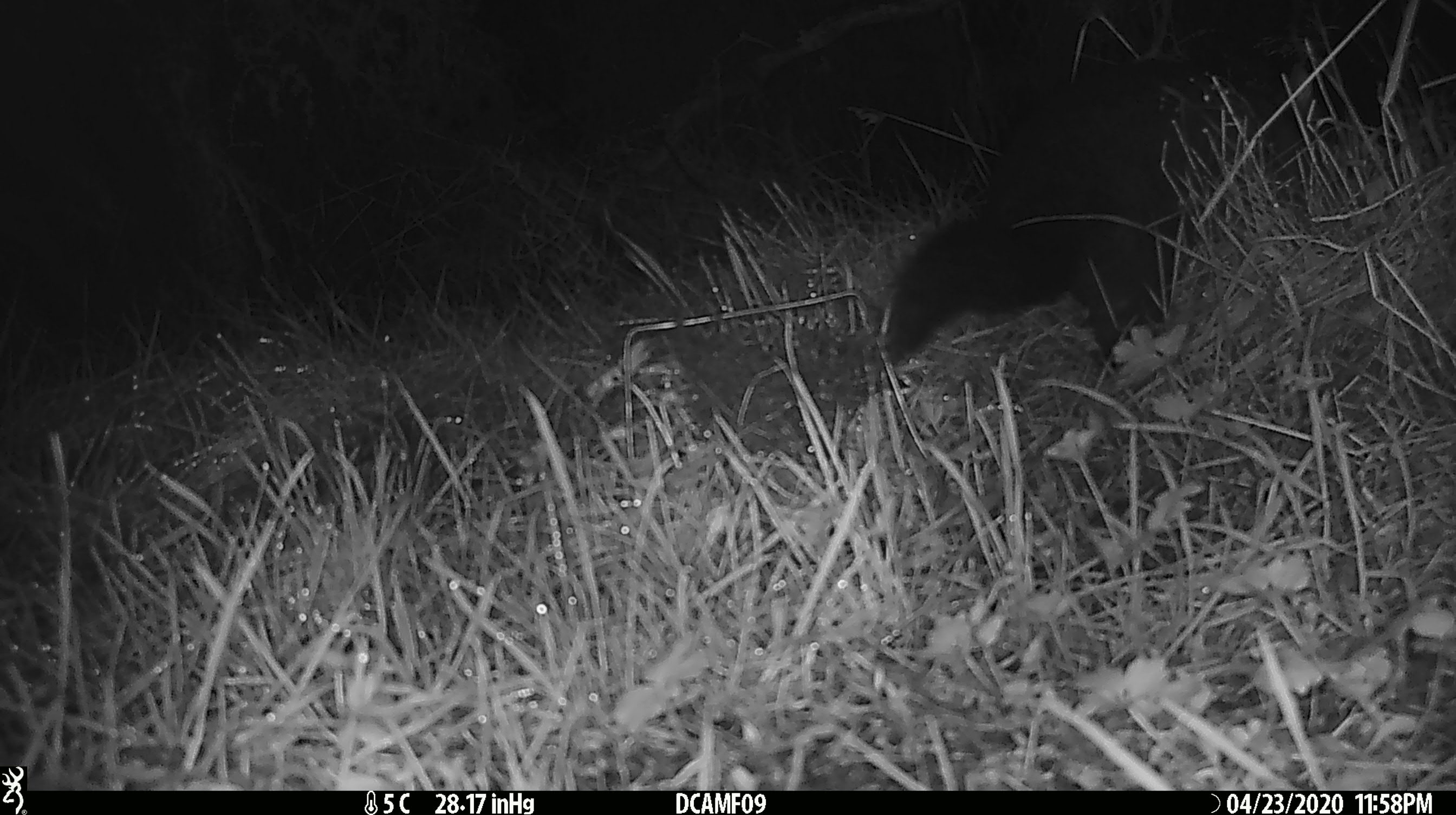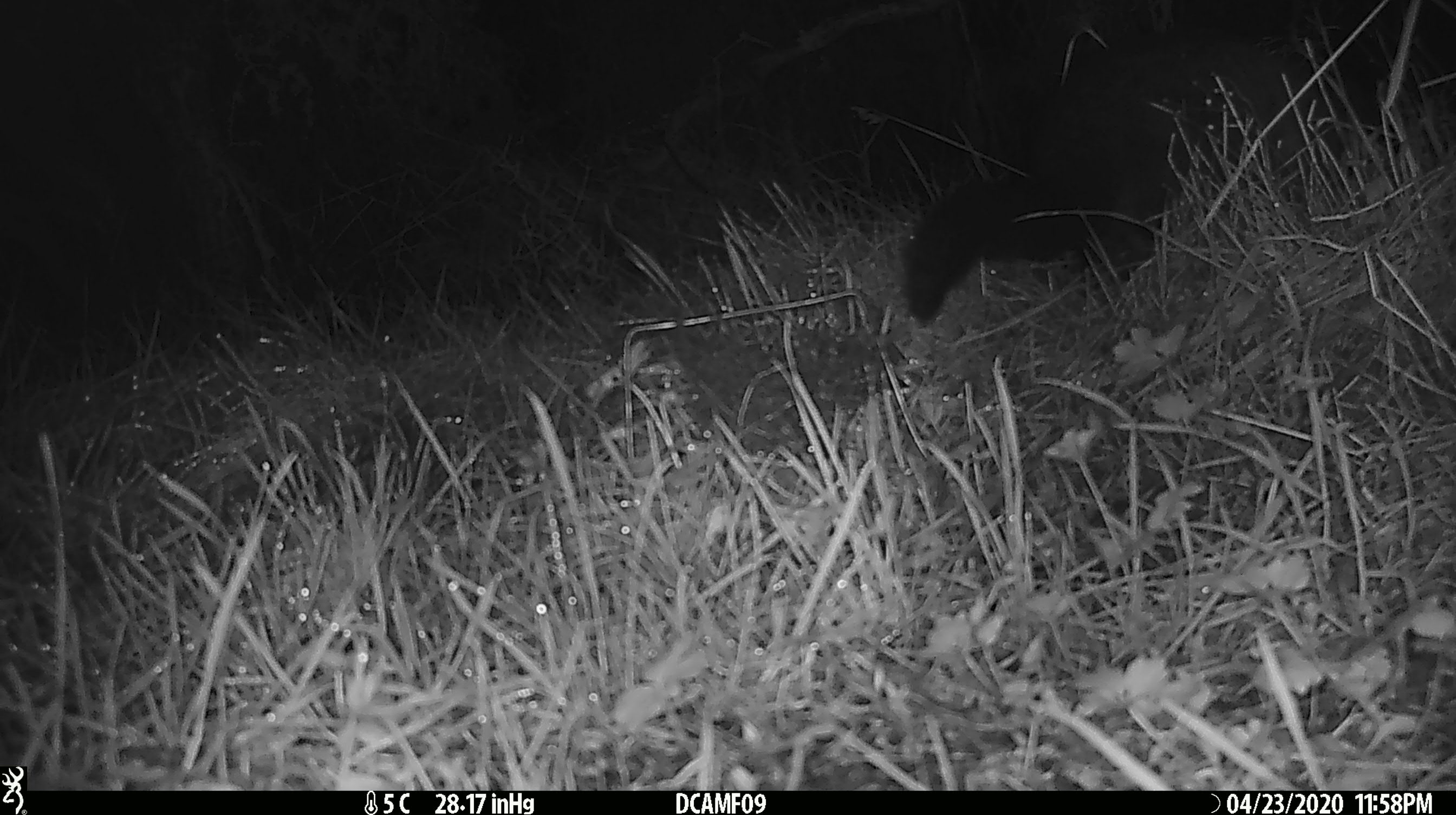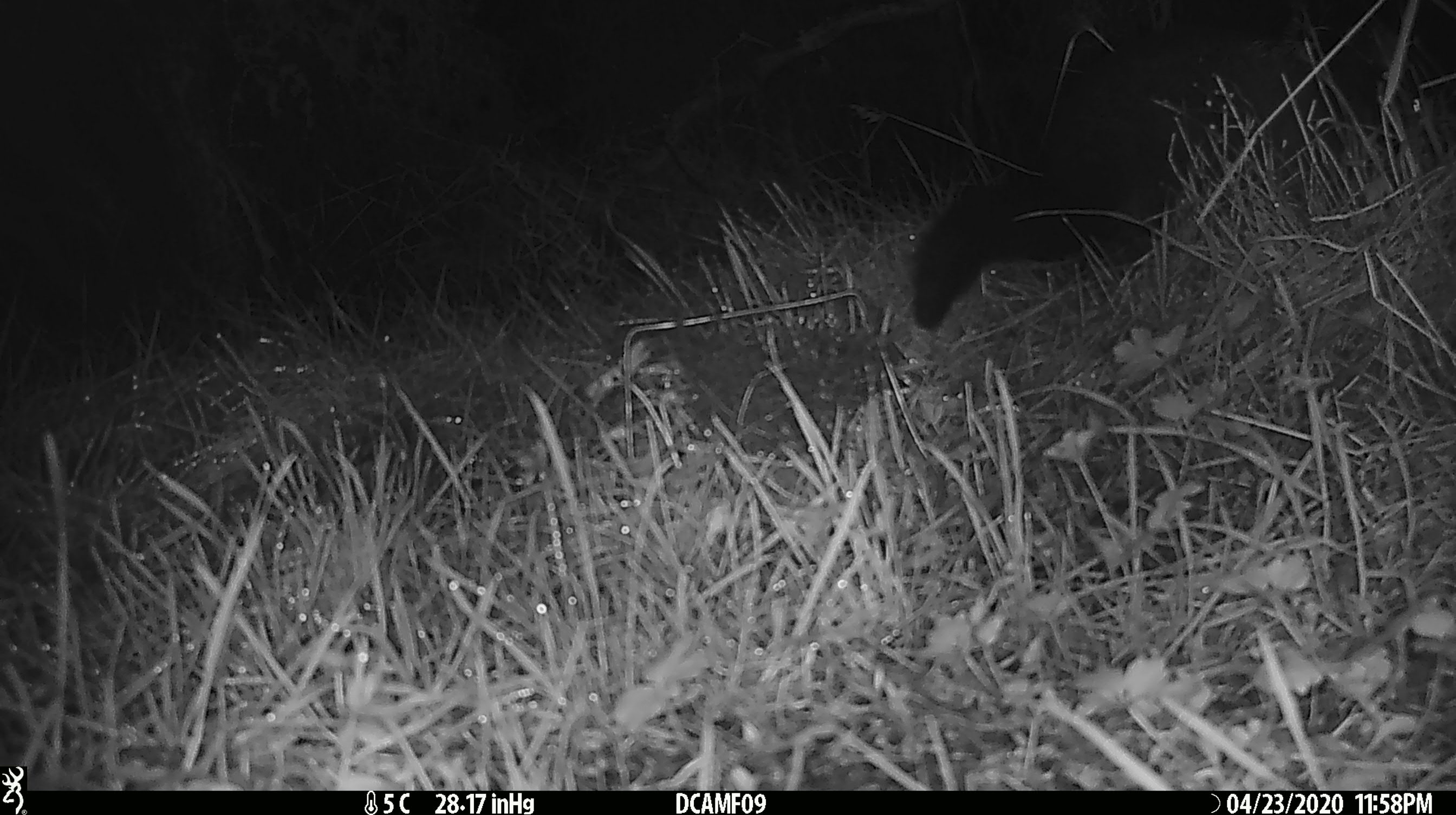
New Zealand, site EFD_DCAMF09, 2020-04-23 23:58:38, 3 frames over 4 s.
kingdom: Animalia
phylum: Chordata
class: Mammalia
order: Diprotodontia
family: Phalangeridae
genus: Trichosurus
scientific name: Trichosurus vulpecula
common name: common brushtail possum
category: possum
Possum (common brushtail possum) (Trichosurus vulpecula).